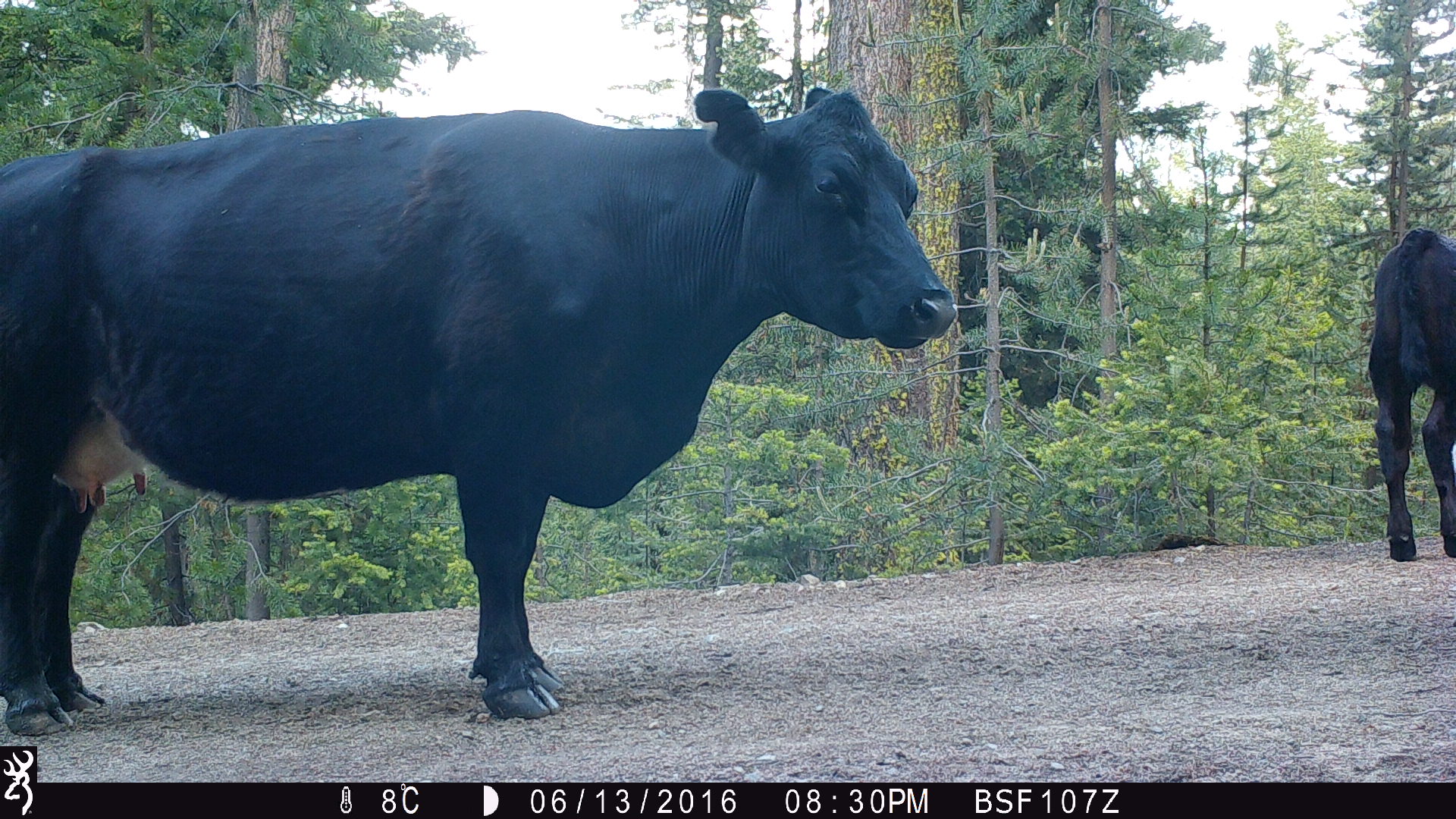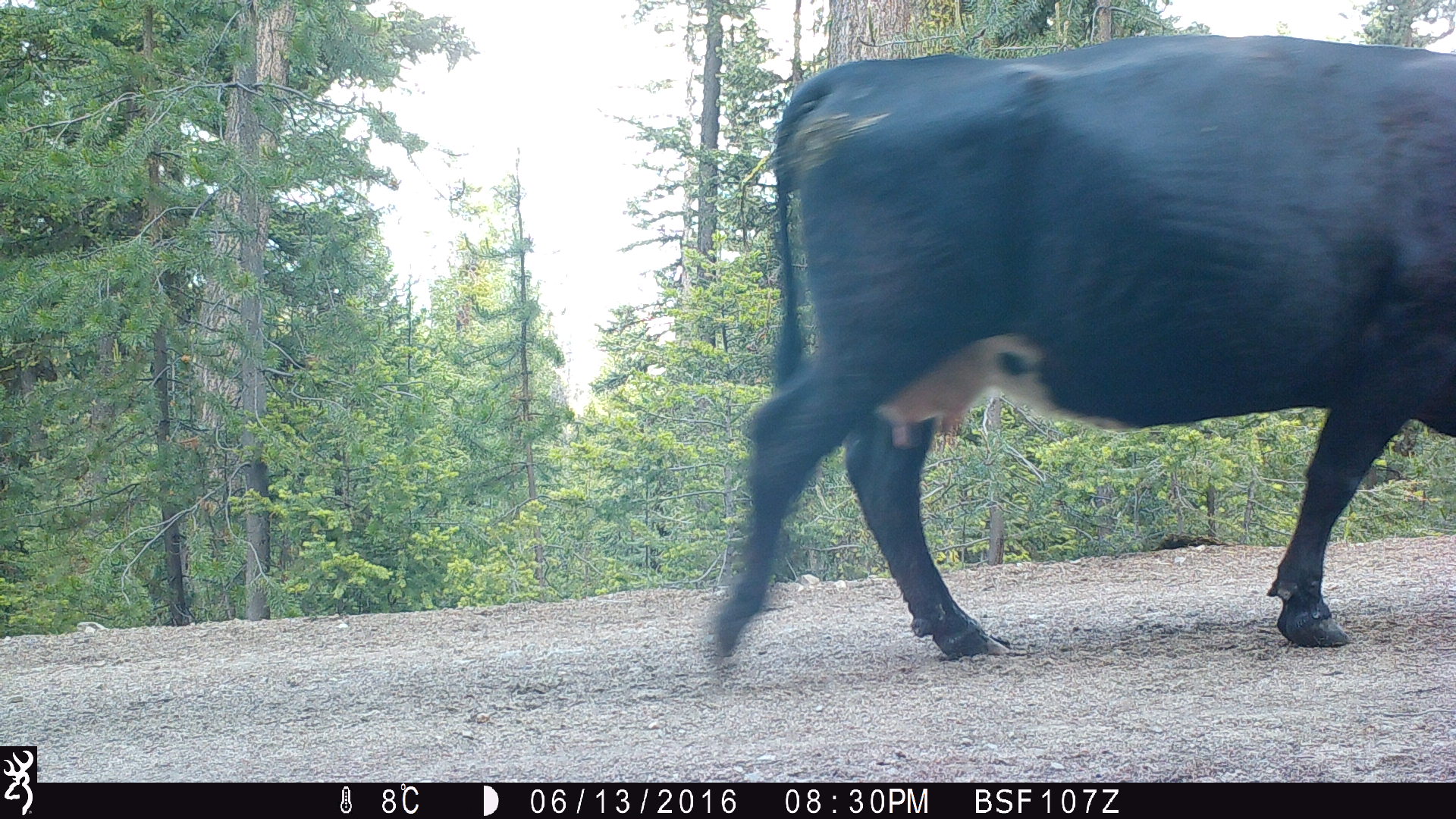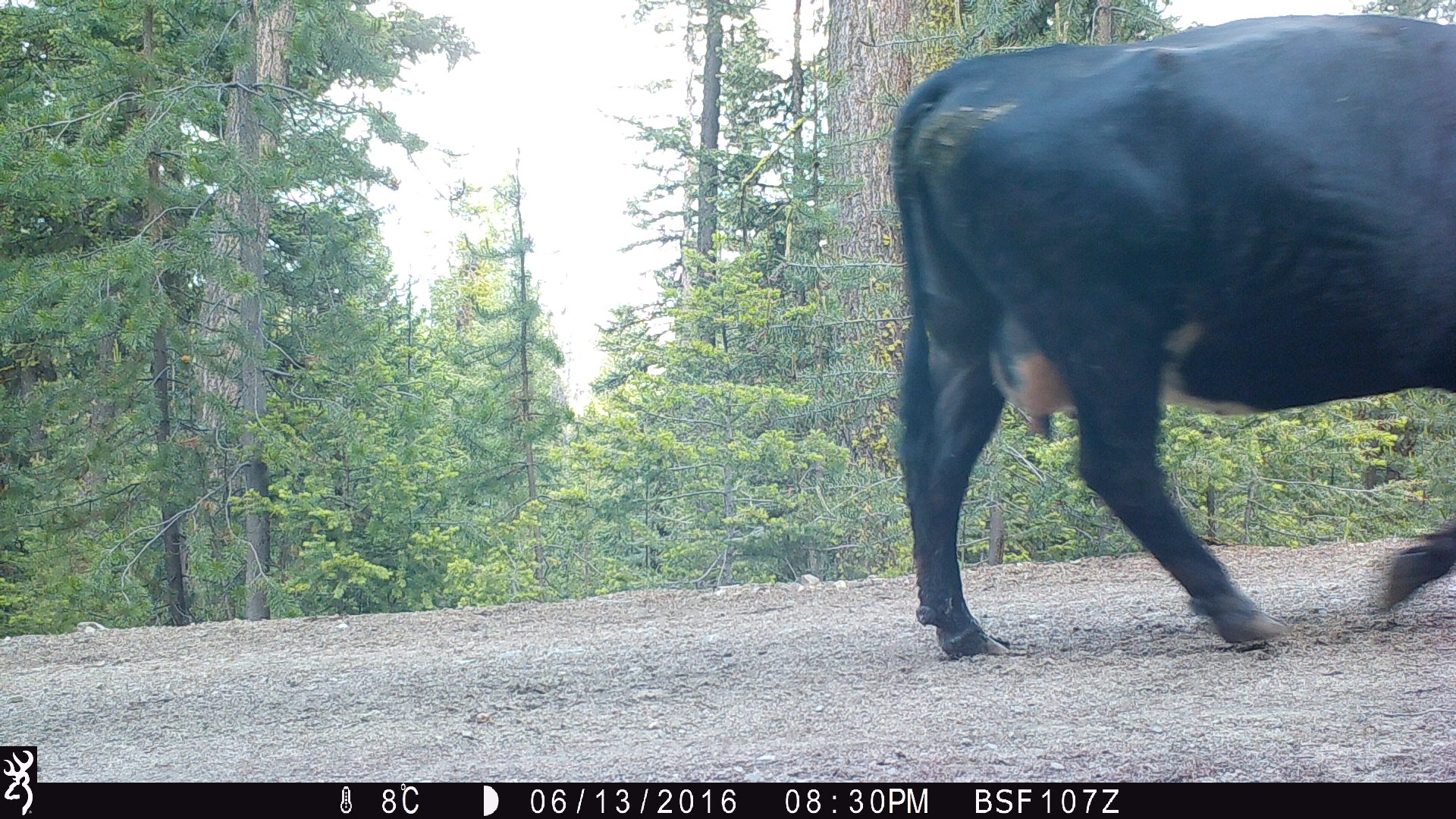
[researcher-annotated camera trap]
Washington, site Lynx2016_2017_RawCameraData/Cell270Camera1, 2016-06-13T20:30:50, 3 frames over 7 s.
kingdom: Animalia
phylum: Chordata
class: Mammalia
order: Artiodactyla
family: Bovidae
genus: Bos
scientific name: Bos taurus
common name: domestic cattle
Domestic cattle (Bos taurus). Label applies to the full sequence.